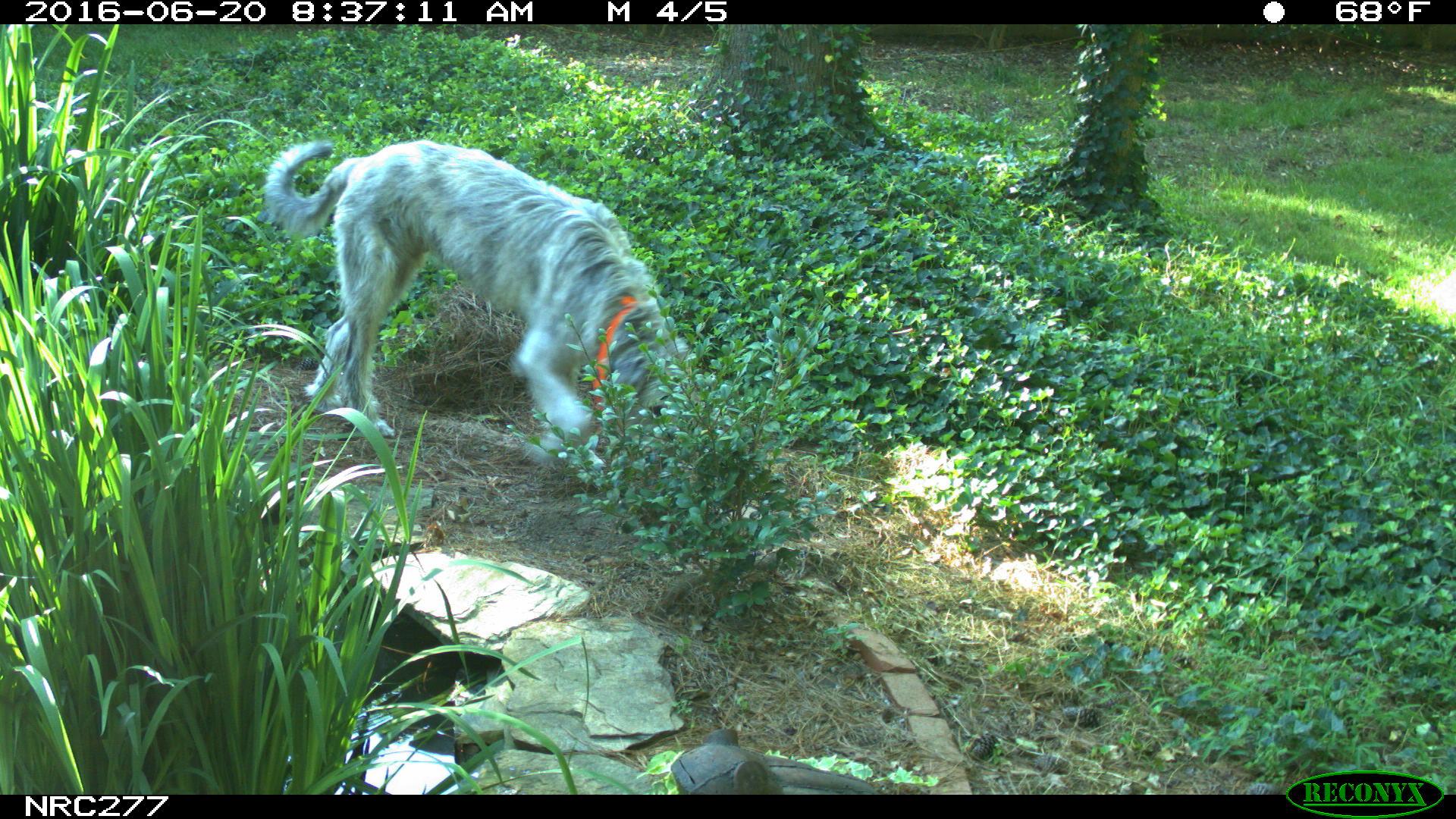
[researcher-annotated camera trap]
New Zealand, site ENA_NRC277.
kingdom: Animalia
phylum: Chordata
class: Mammalia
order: Carnivora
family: Canidae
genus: Canis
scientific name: Canis familiaris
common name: domestic dog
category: dog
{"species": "dog (domestic dog) (Canis familiaris)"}